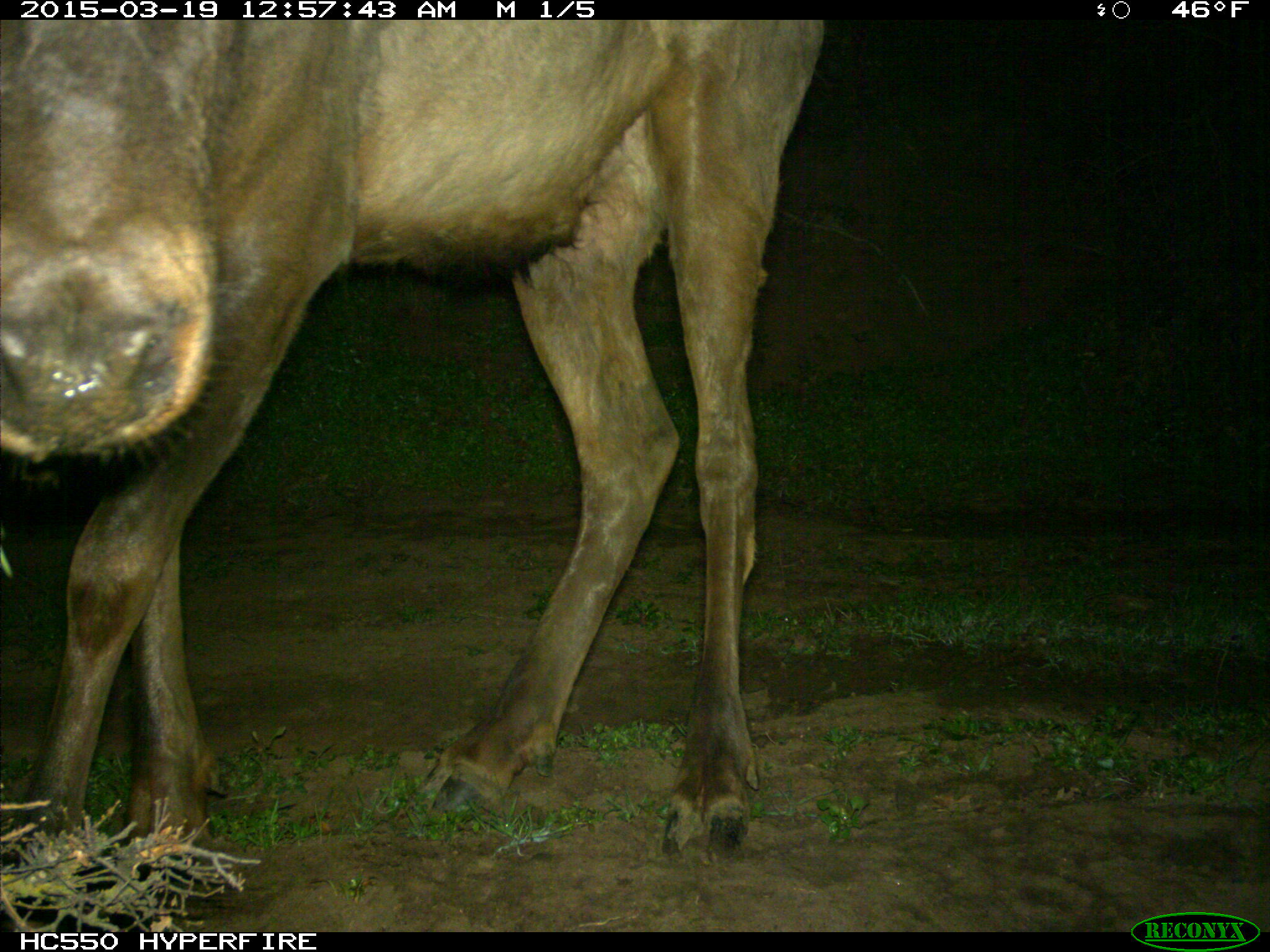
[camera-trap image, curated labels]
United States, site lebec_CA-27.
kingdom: Animalia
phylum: Chordata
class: Mammalia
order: Artiodactyla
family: Cervidae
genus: Cervus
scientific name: Cervus canadensis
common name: elk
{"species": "Cervus canadensis (elk)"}